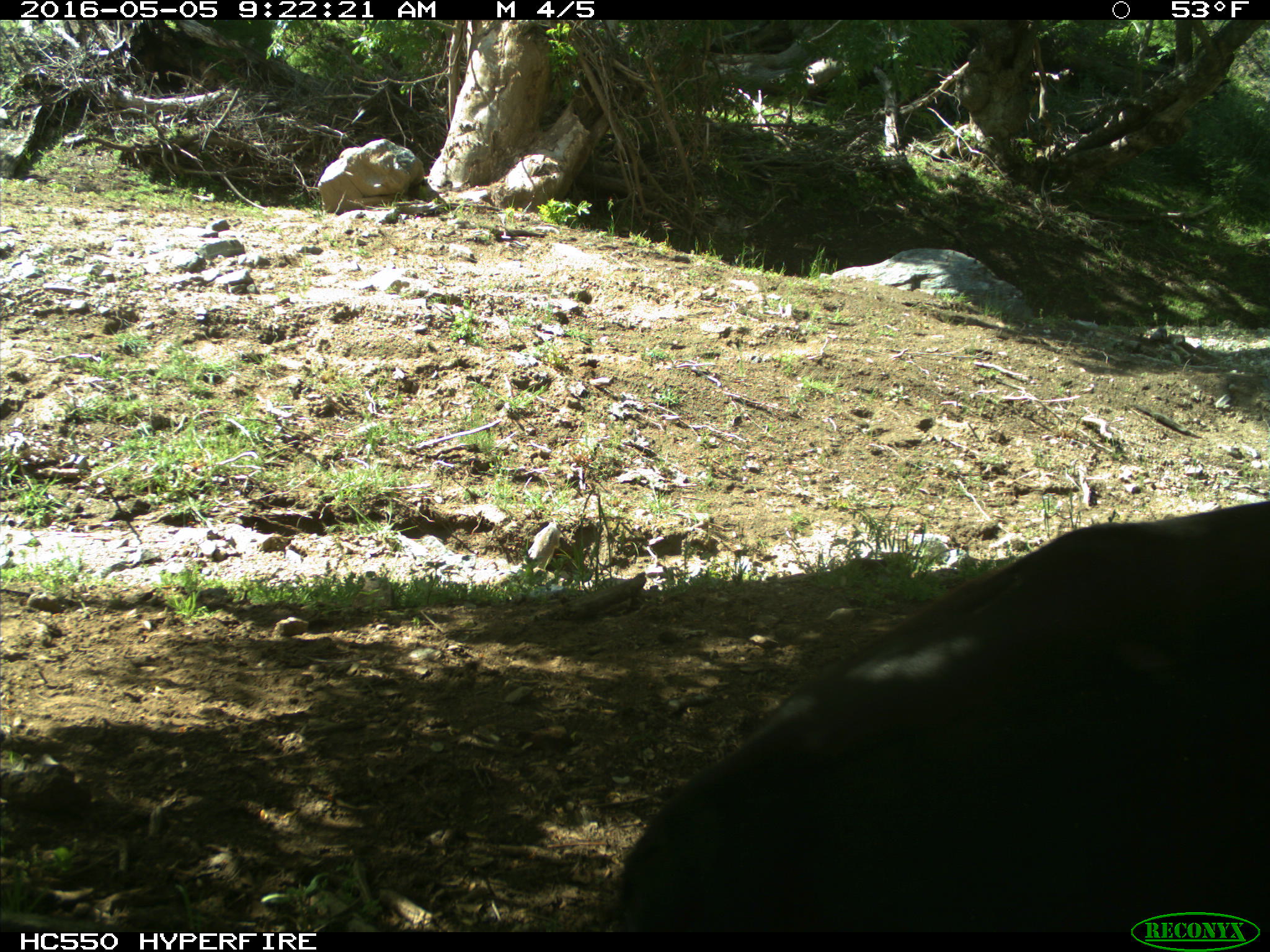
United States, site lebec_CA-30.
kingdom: Animalia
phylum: Chordata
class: Mammalia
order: Artiodactyla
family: Bovidae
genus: Bos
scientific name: Bos taurus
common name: domestic cow